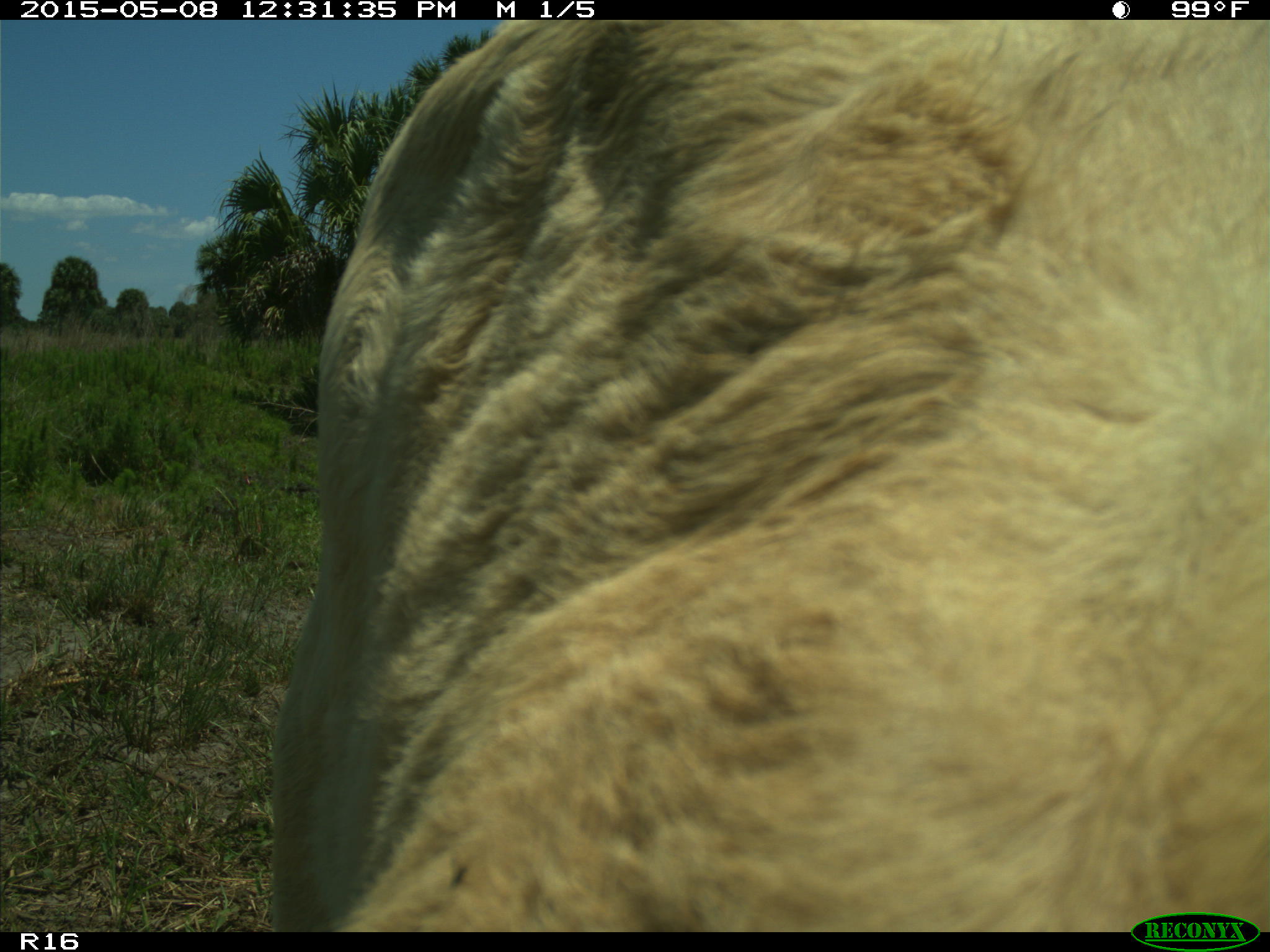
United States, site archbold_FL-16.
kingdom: Animalia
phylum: Chordata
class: Mammalia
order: Artiodactyla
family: Bovidae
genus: Bos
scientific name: Bos taurus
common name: domestic cow